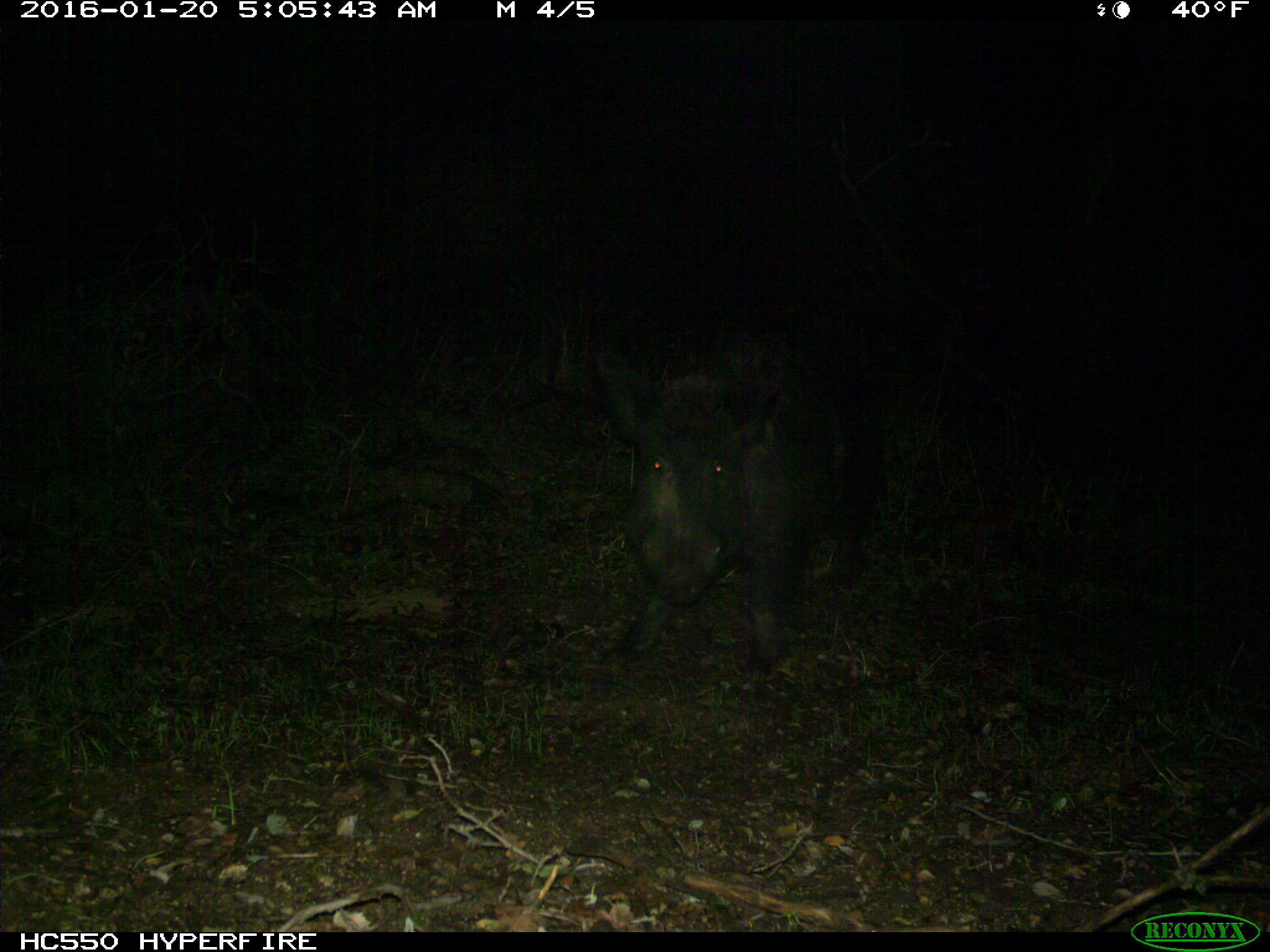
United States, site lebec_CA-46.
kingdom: Animalia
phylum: Chordata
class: Mammalia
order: Artiodactyla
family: Suidae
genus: Sus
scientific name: Sus scrofa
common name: wild boar